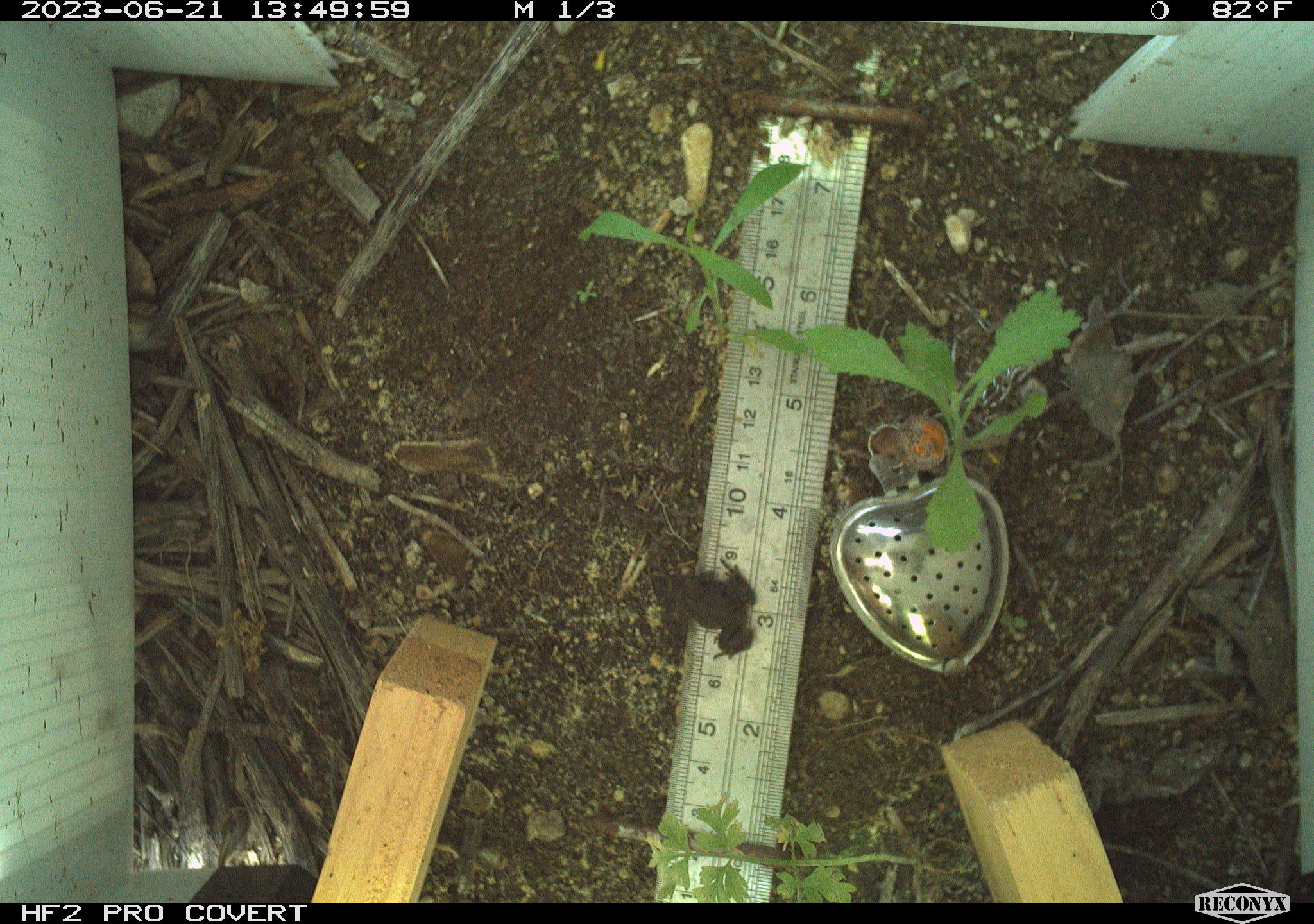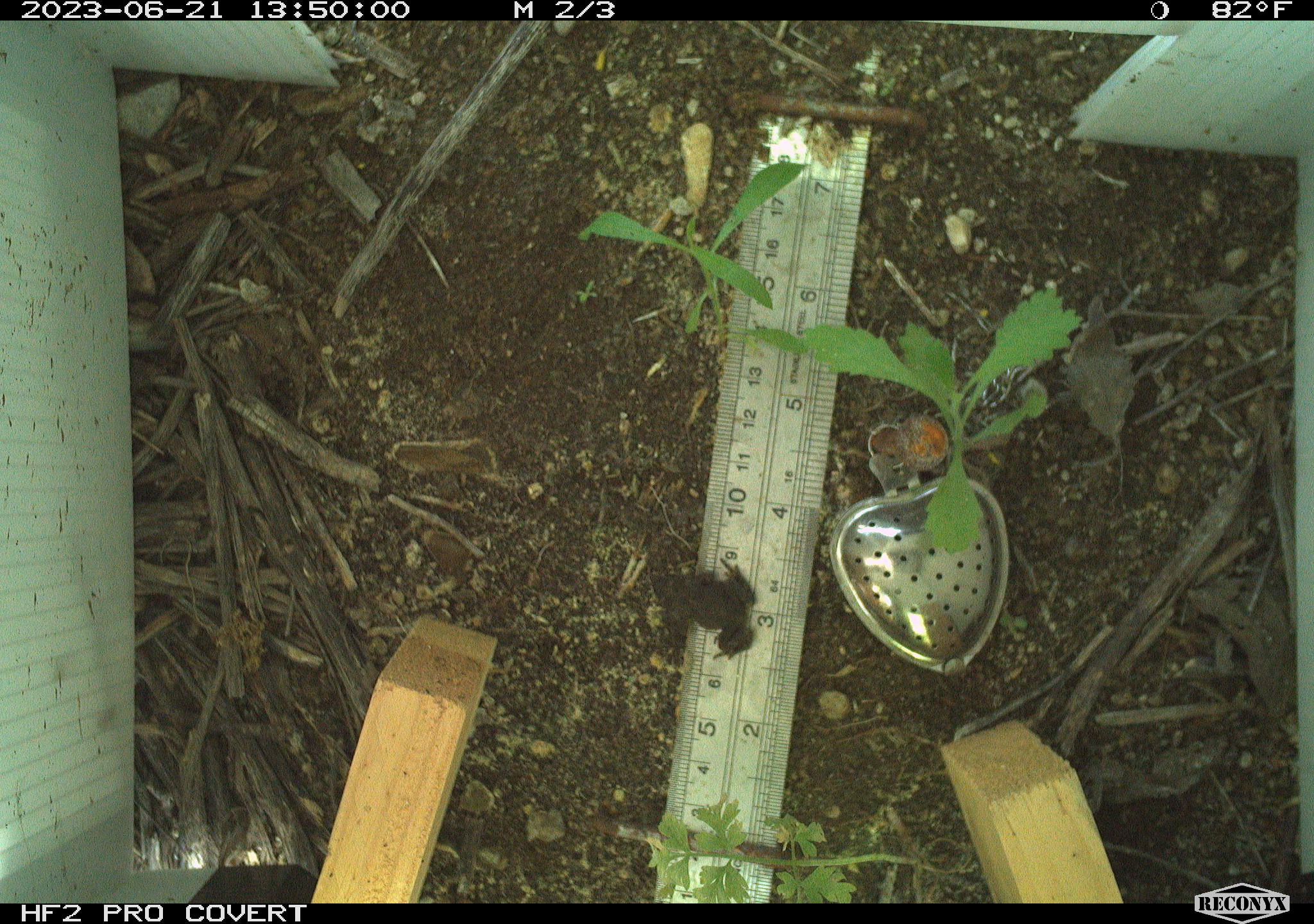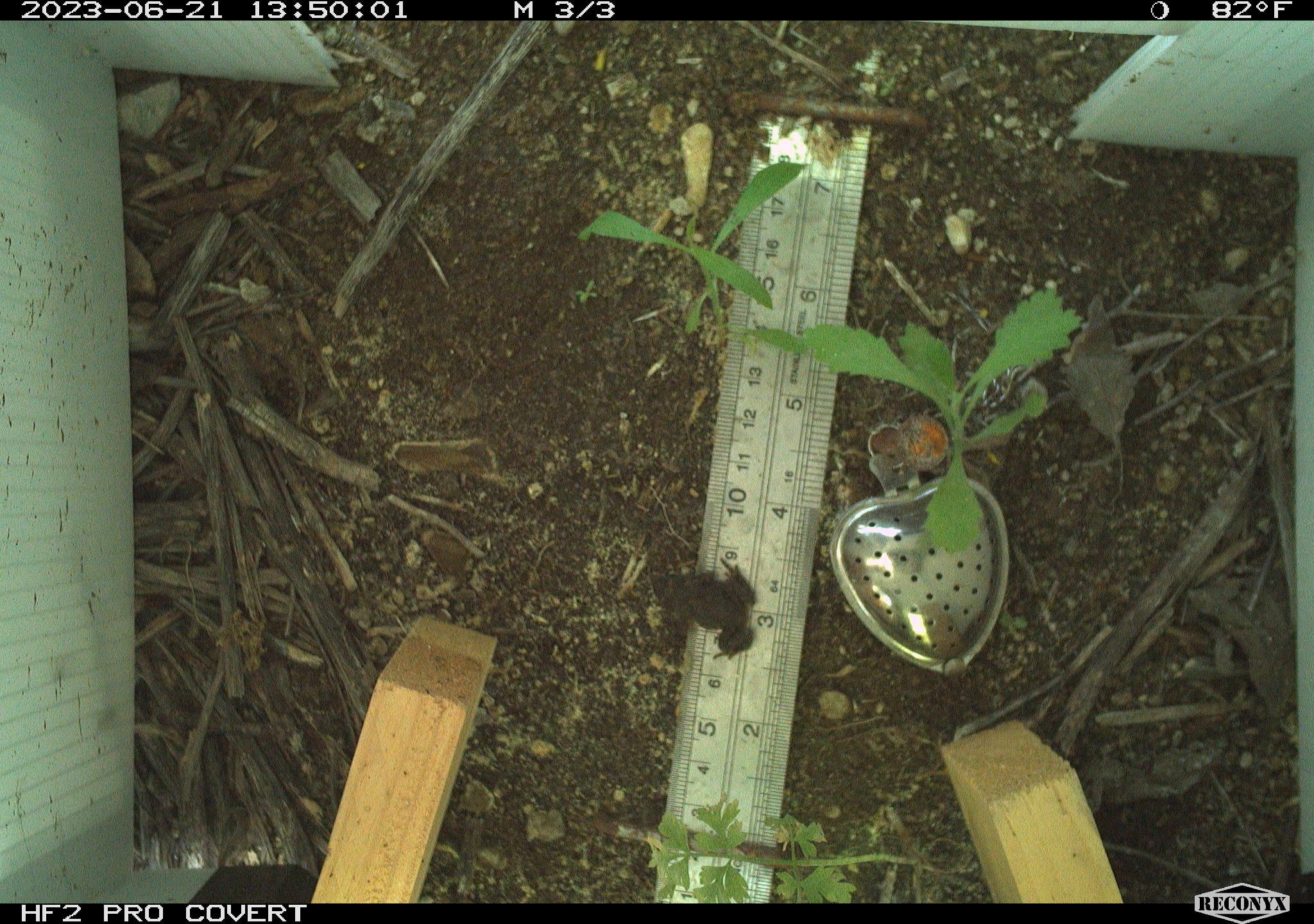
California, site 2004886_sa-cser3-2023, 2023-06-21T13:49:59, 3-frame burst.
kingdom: Animalia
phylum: Chordata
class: Amphibia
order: Anura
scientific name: Anura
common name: frogs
Frogs (Anura).